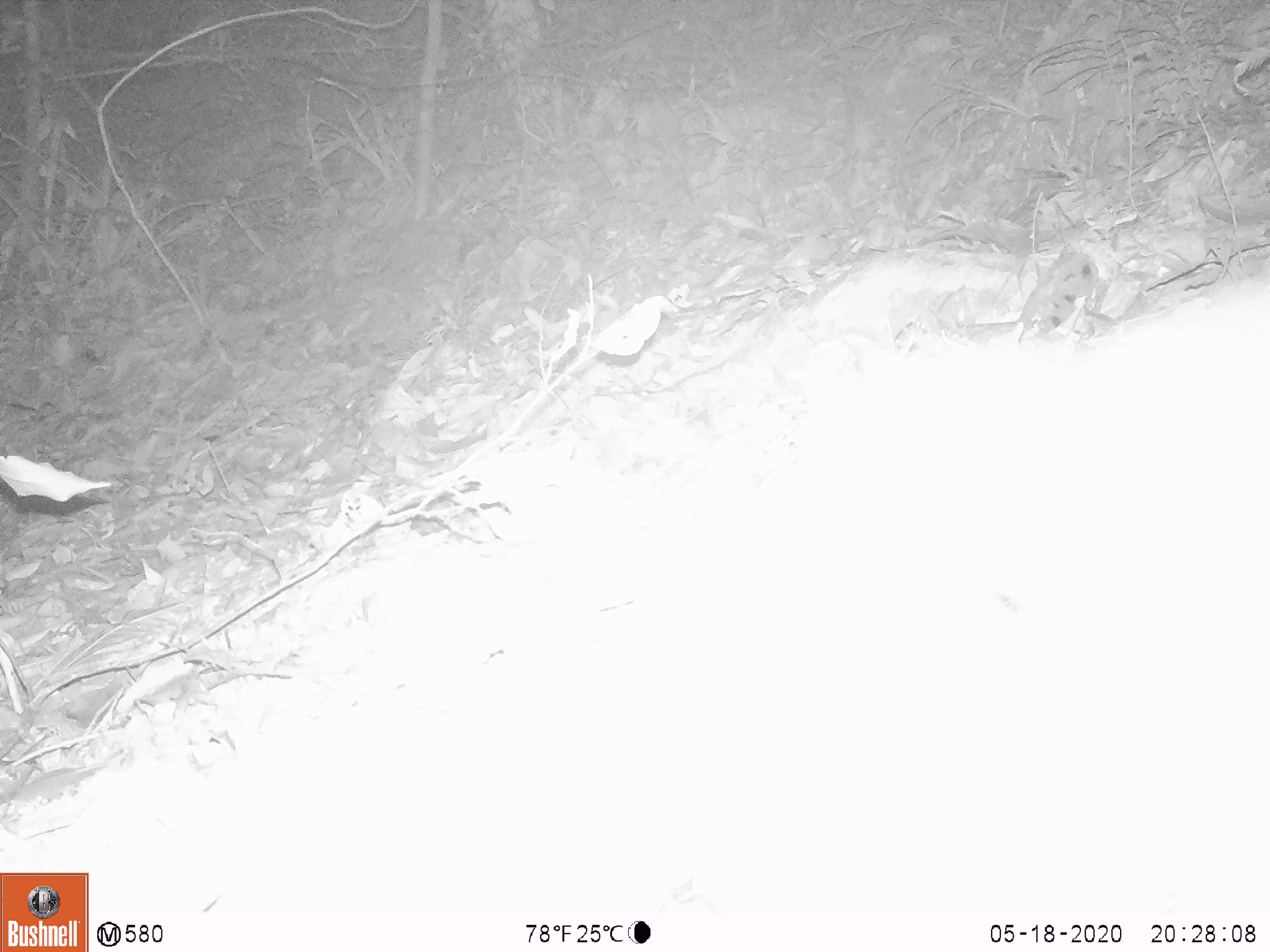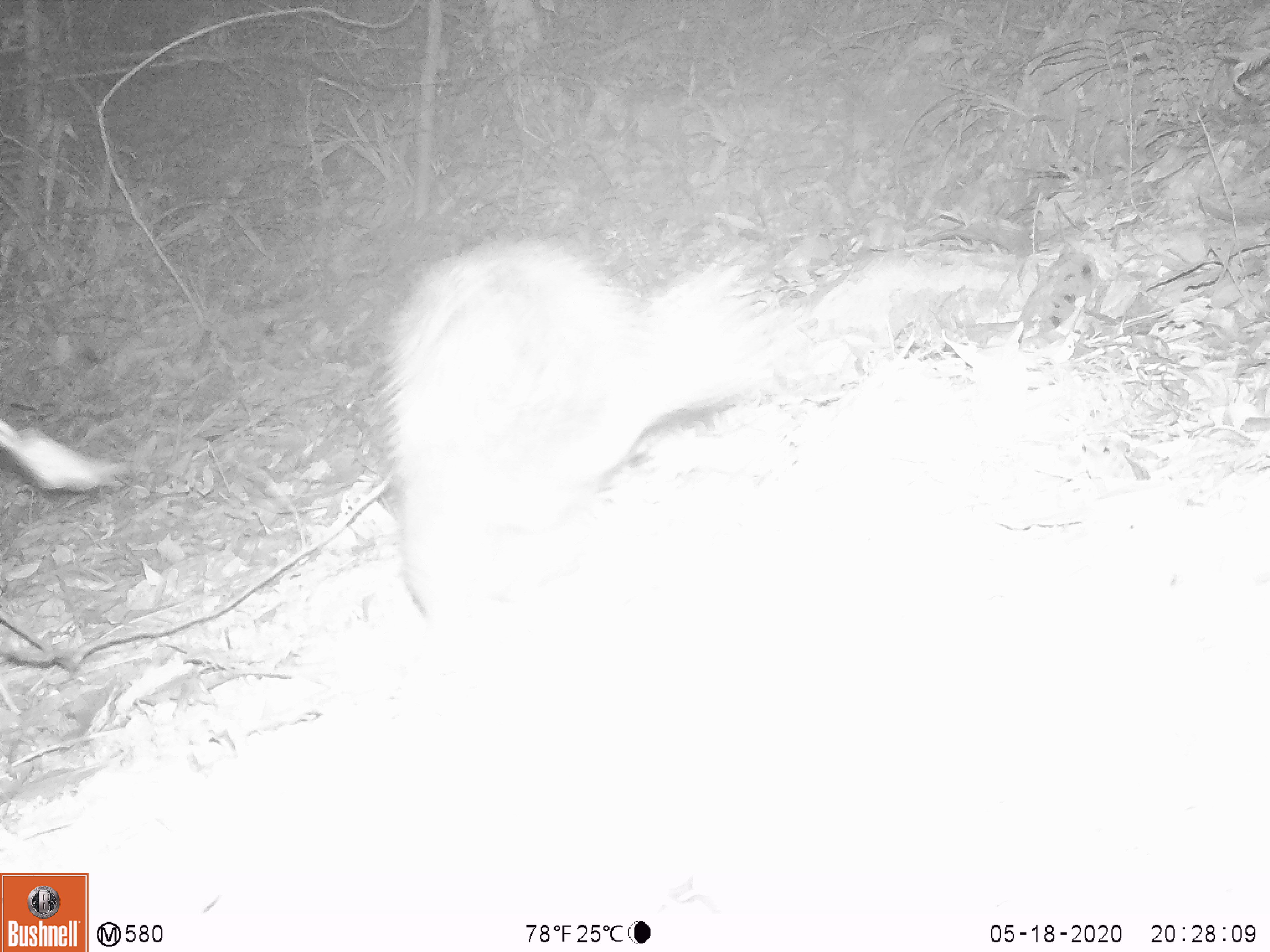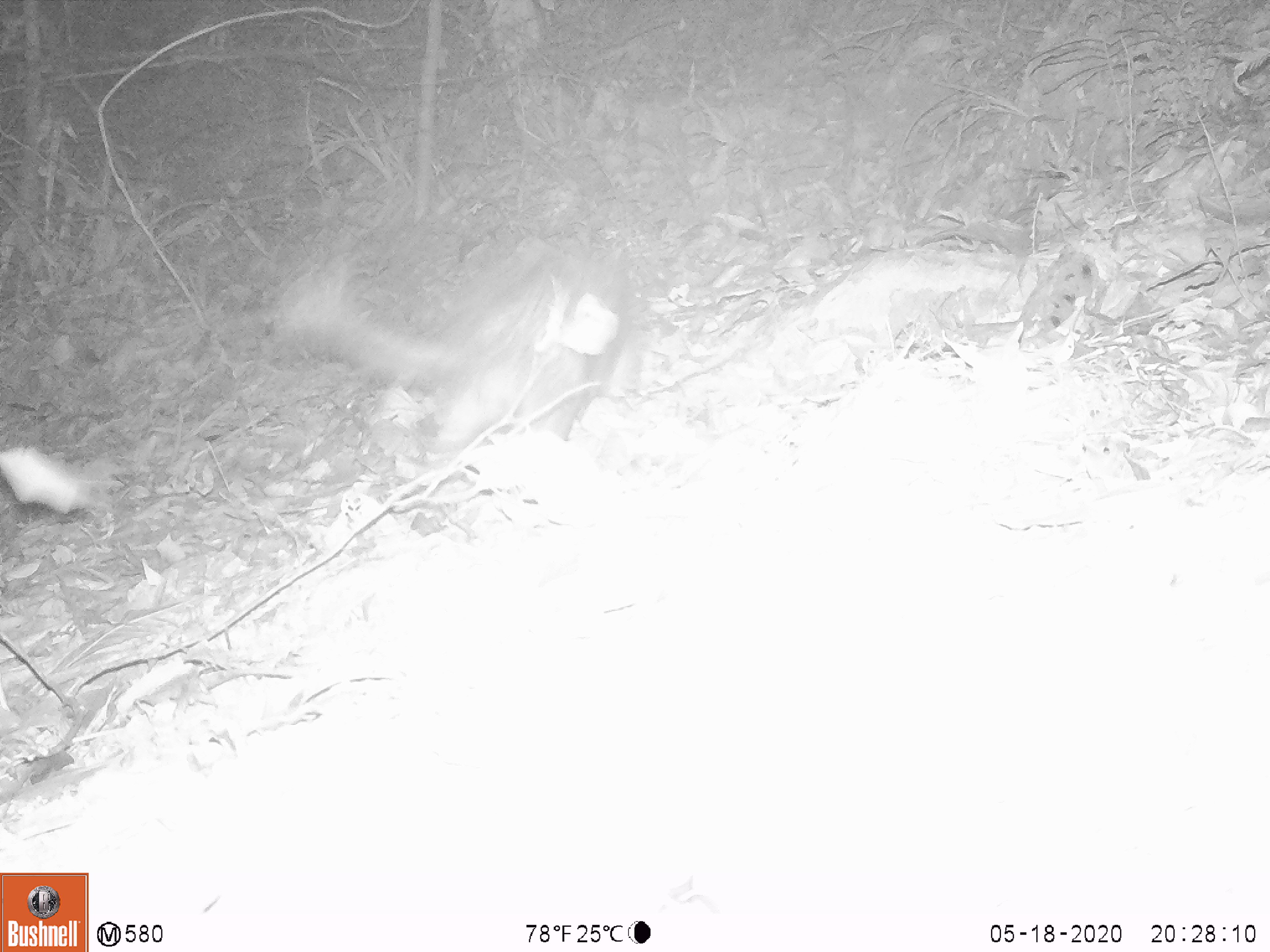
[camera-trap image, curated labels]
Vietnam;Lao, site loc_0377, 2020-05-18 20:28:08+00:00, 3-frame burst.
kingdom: Animalia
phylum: Chordata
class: Mammalia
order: Rodentia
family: Hystricidae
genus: Atherurus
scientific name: Atherurus macrourus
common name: asiatic brush-tailed porcupine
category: asiatic brush tailed porcupine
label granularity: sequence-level